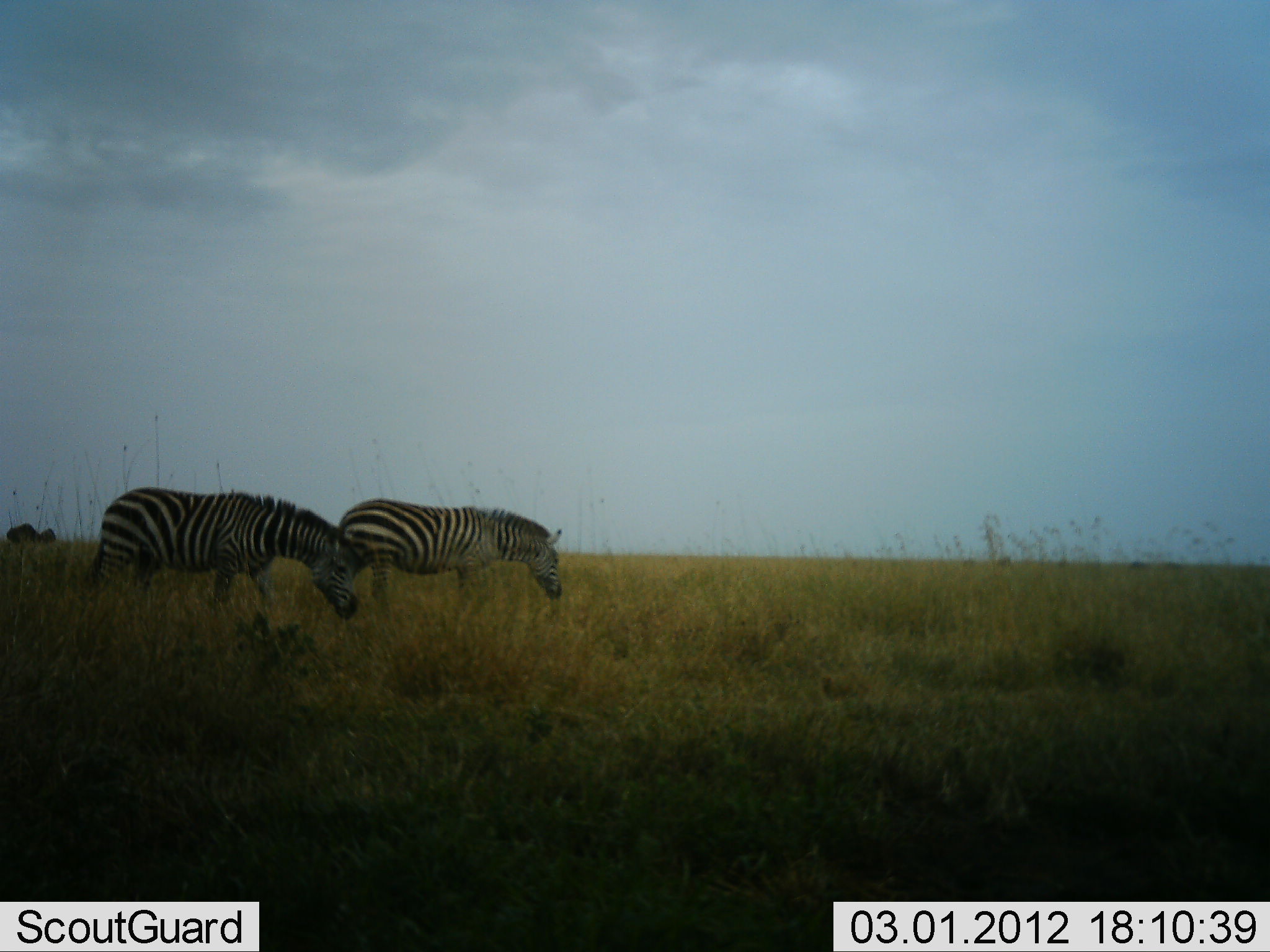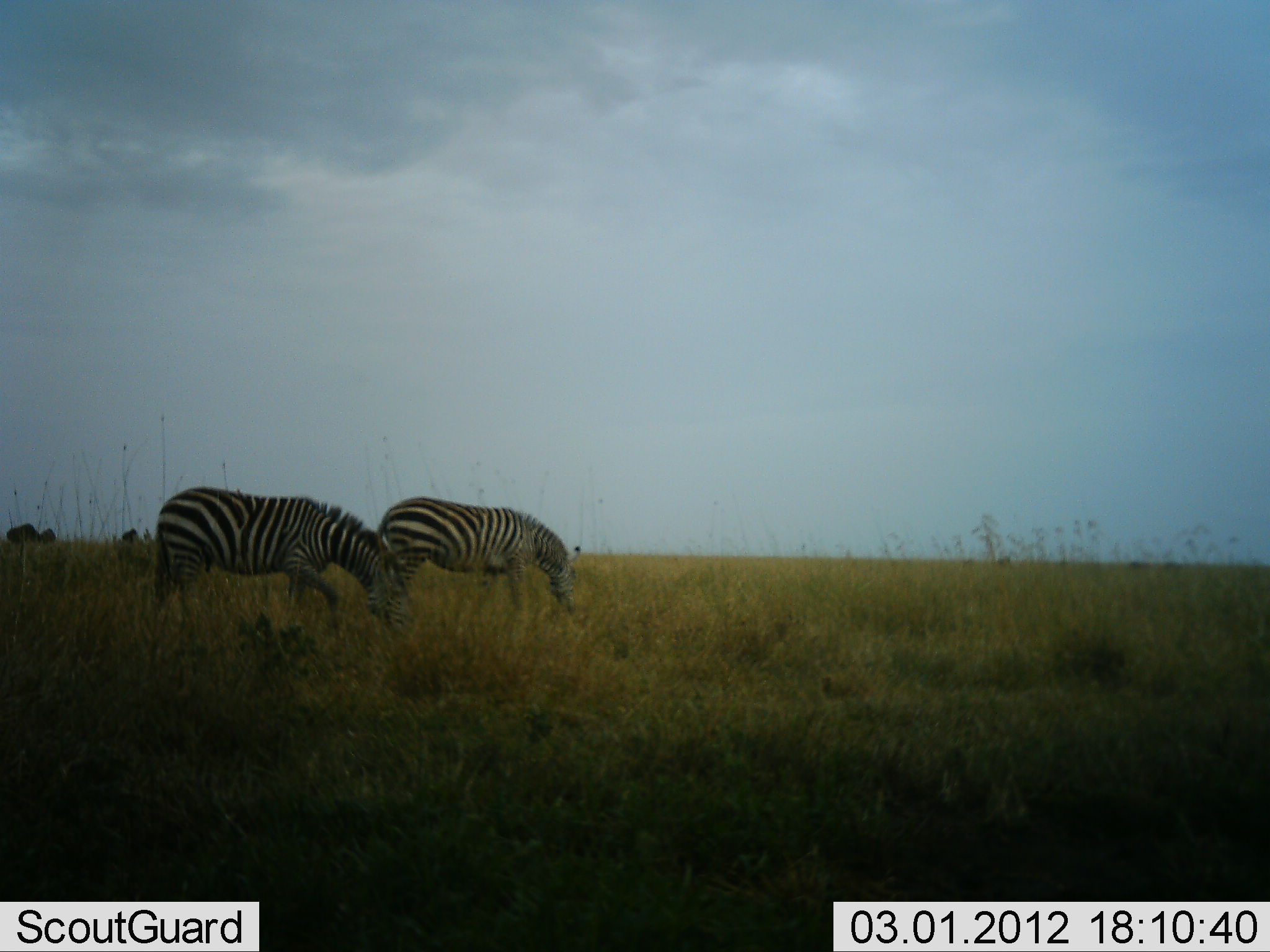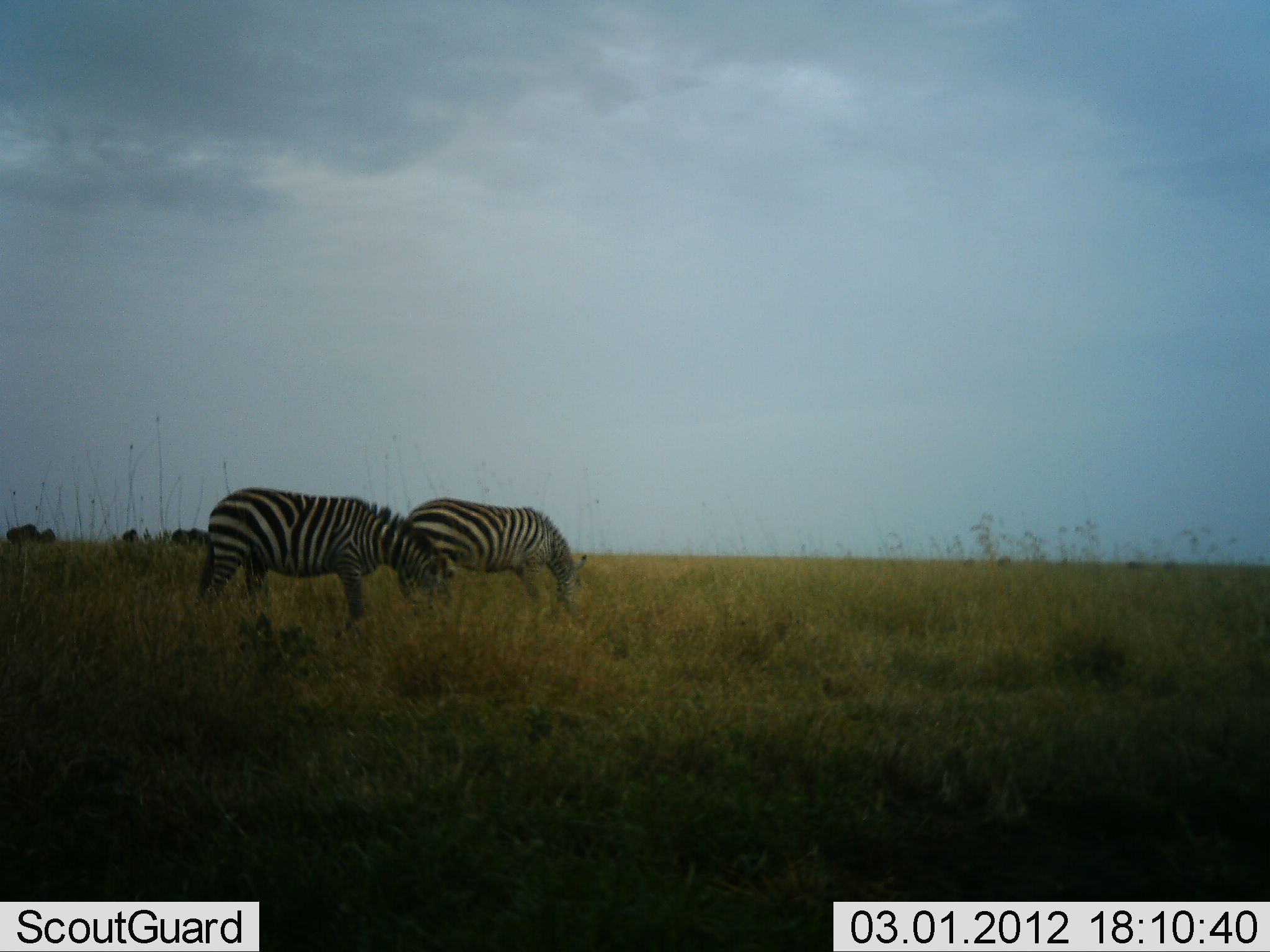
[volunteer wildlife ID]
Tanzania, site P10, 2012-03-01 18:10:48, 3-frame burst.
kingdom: Animalia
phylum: Chordata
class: Mammalia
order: Perissodactyla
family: Equidae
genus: Equus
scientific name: Equus quagga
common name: plains zebra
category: zebra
Zebra (plains zebra) (Equus quagga), count 2. Behavior (volunteer vote fractions): standing 0%, resting 0%, moving 50%, interacting 0%. Young present (vote fraction): 0%. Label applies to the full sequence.